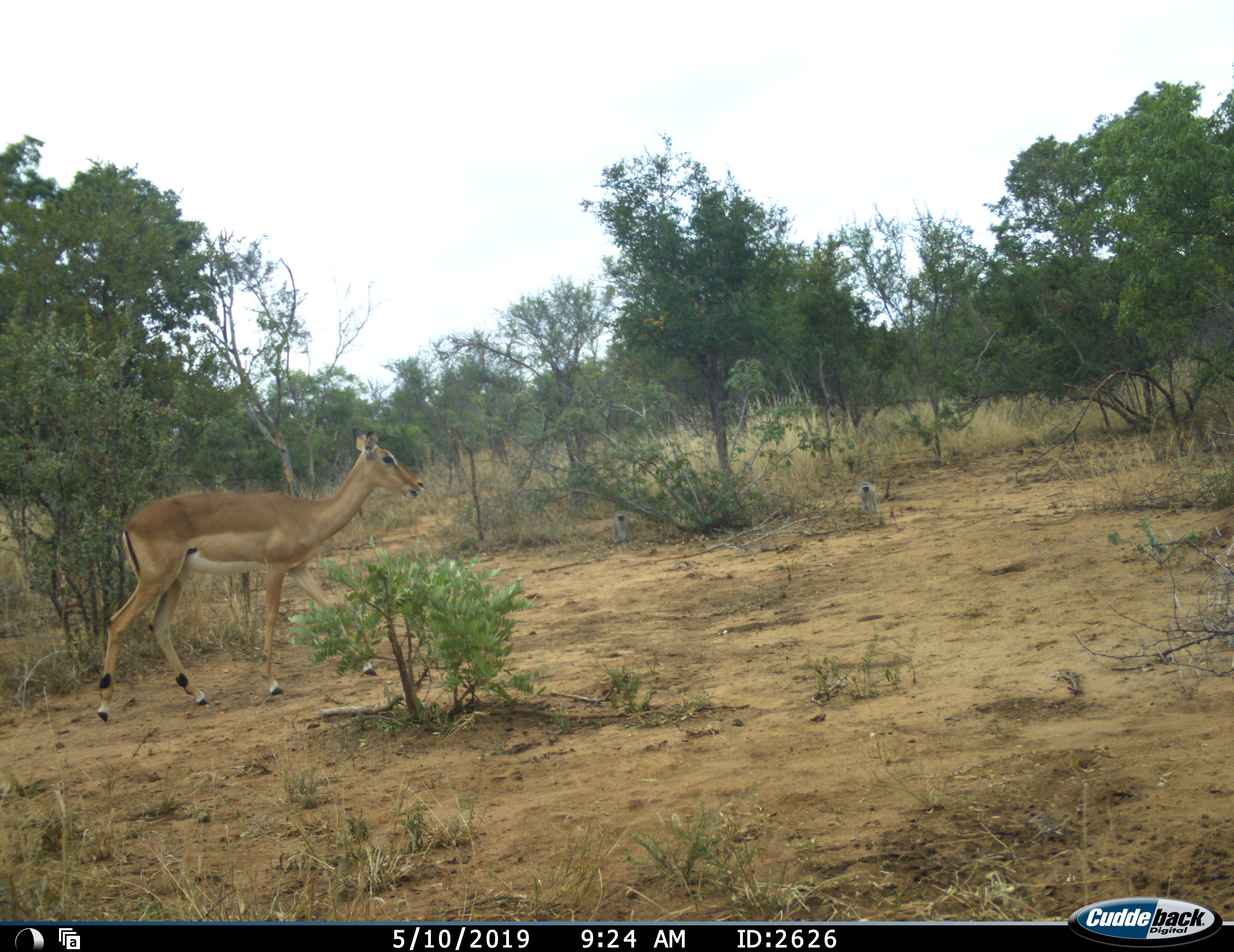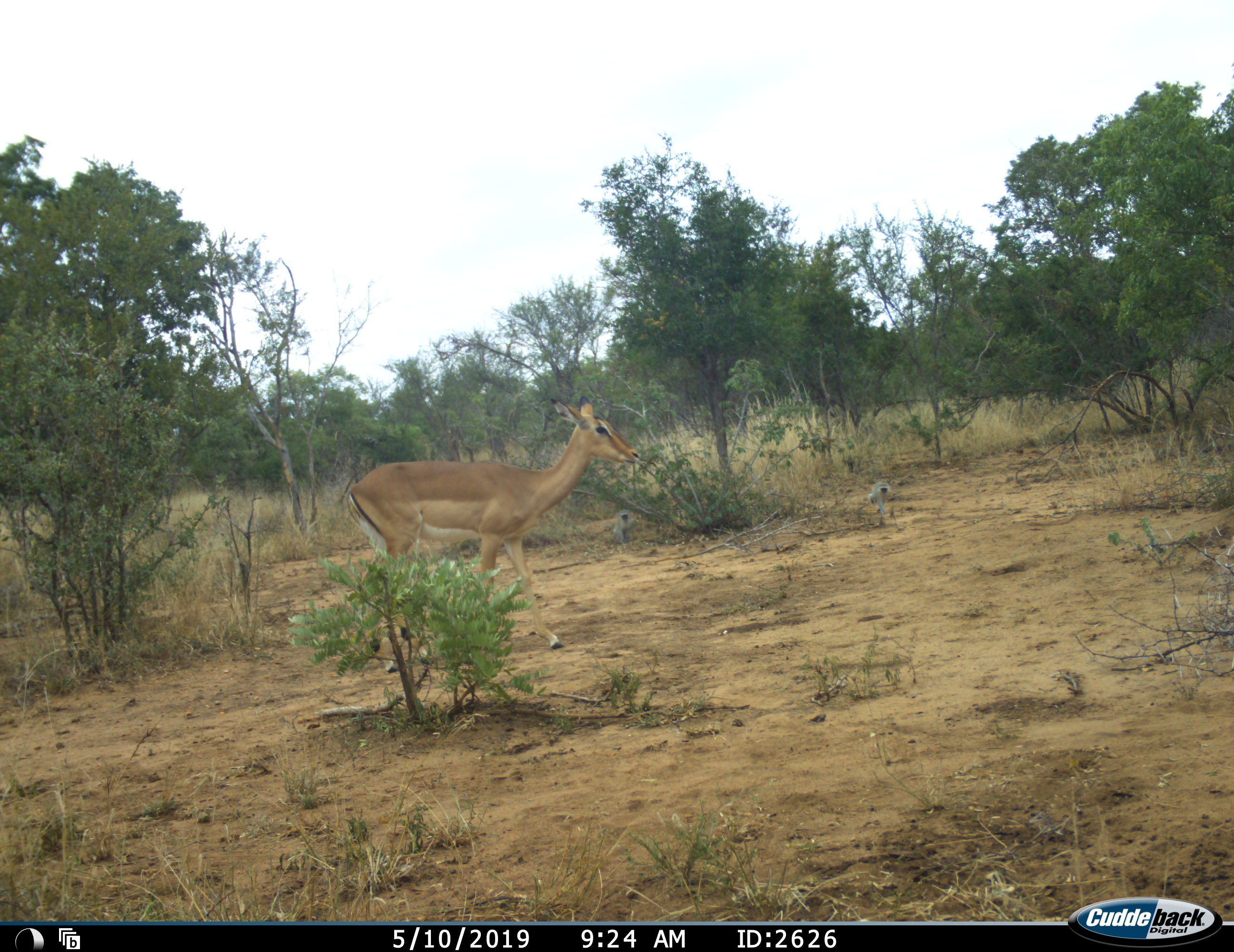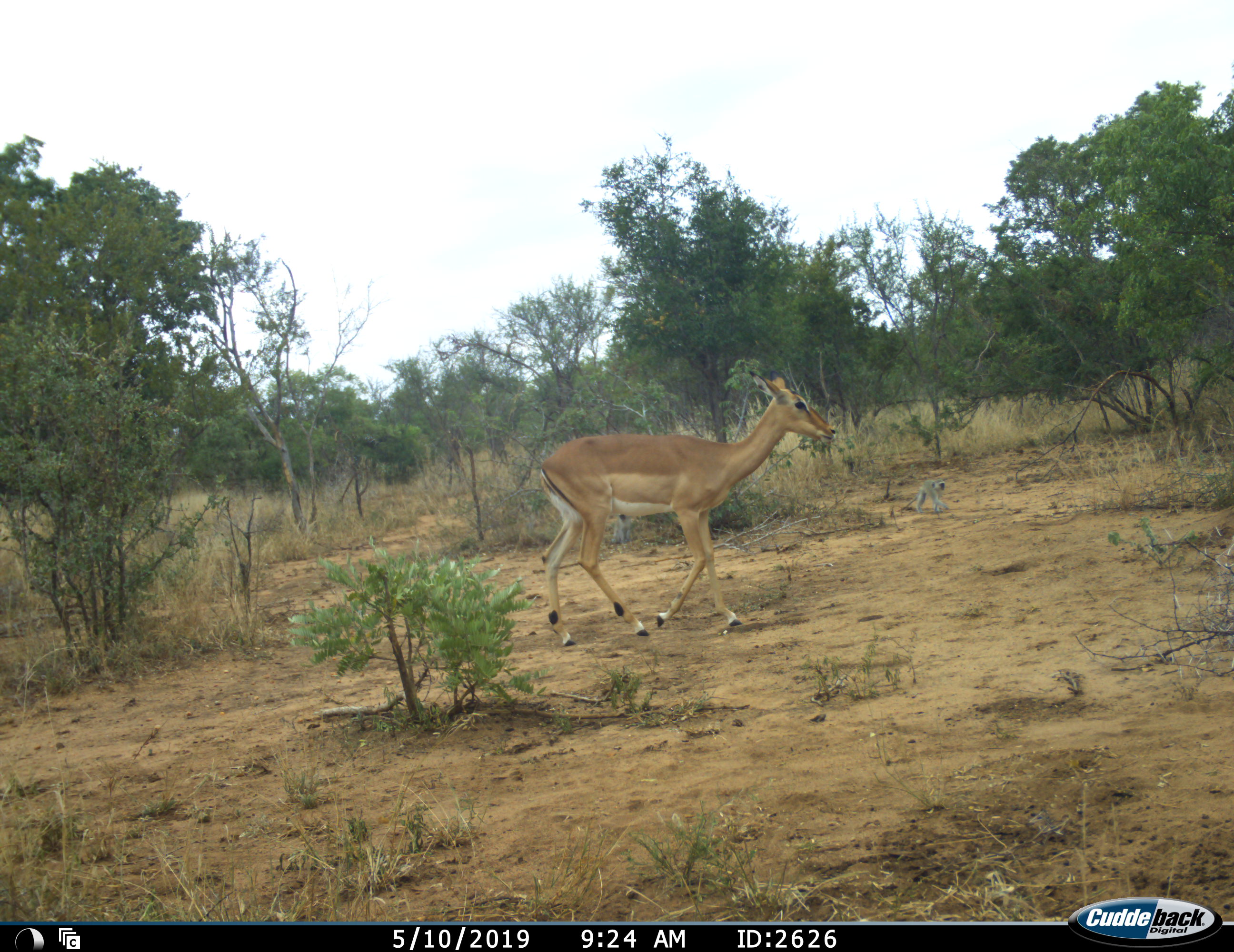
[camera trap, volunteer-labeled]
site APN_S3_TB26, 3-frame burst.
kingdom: Animalia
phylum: Chordata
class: Mammalia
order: Artiodactyla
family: Bovidae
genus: Aepyceros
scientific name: Aepyceros melampus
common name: impala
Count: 1.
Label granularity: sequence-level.